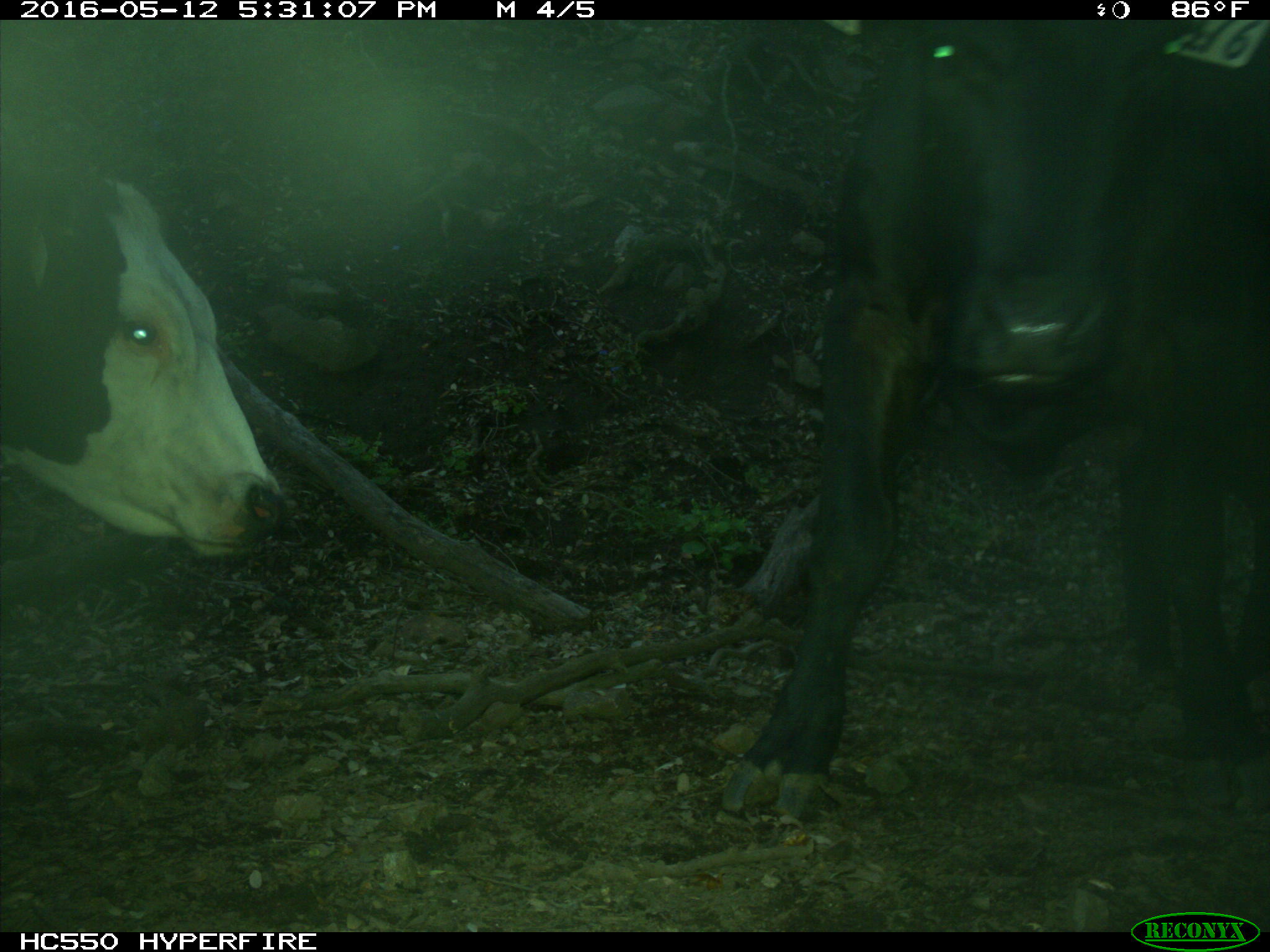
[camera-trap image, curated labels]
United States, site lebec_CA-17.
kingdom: Animalia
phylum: Chordata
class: Mammalia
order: Artiodactyla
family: Bovidae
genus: Bos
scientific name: Bos taurus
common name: domestic cow